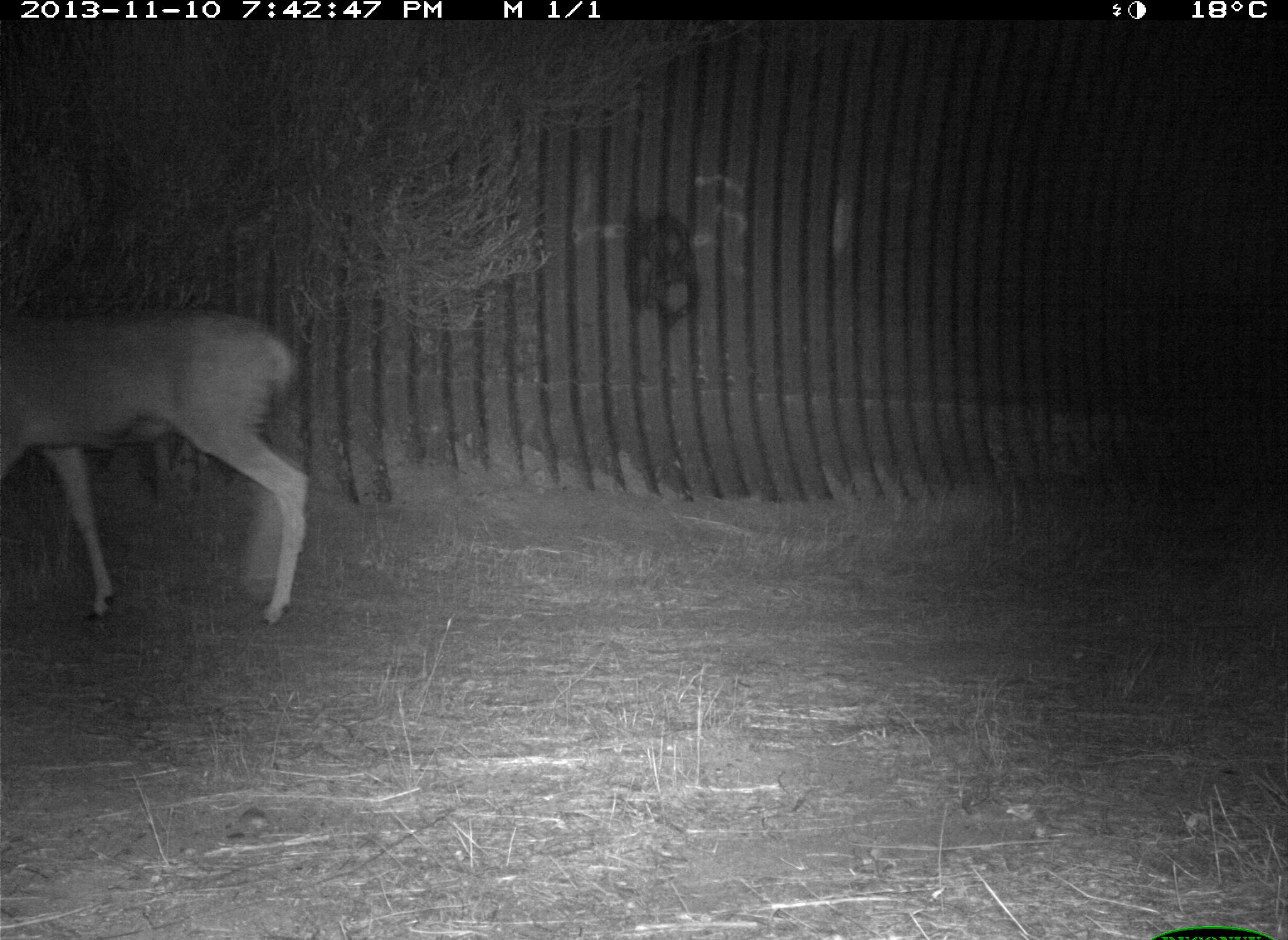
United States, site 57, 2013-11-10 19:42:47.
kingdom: Animalia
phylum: Chordata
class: Mammalia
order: Artiodactyla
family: Cervidae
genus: Odocoileus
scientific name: Odocoileus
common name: deer